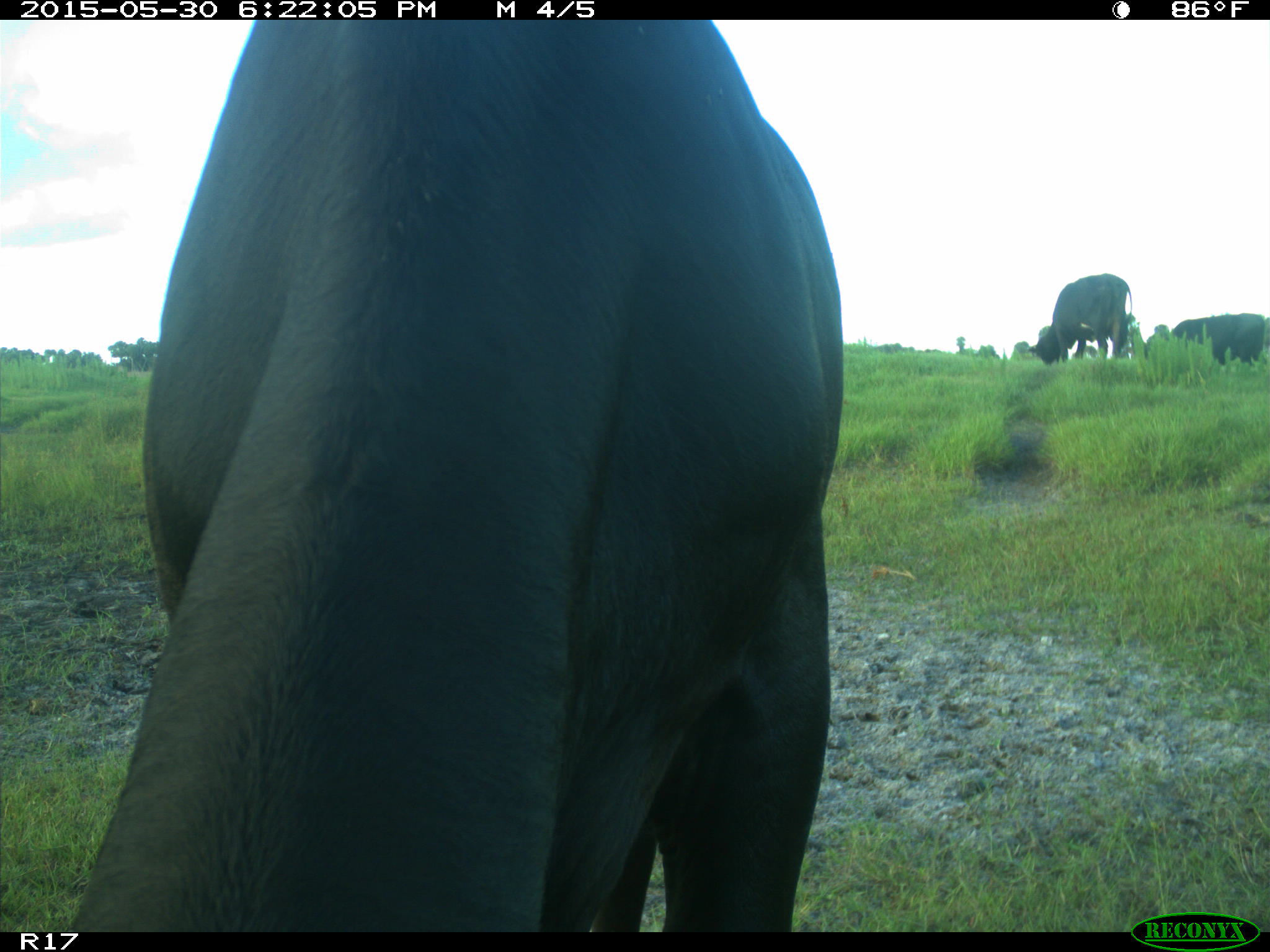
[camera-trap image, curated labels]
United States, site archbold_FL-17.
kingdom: Animalia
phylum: Chordata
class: Mammalia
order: Artiodactyla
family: Bovidae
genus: Bos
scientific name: Bos taurus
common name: domestic cow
Bos taurus (domestic cow).